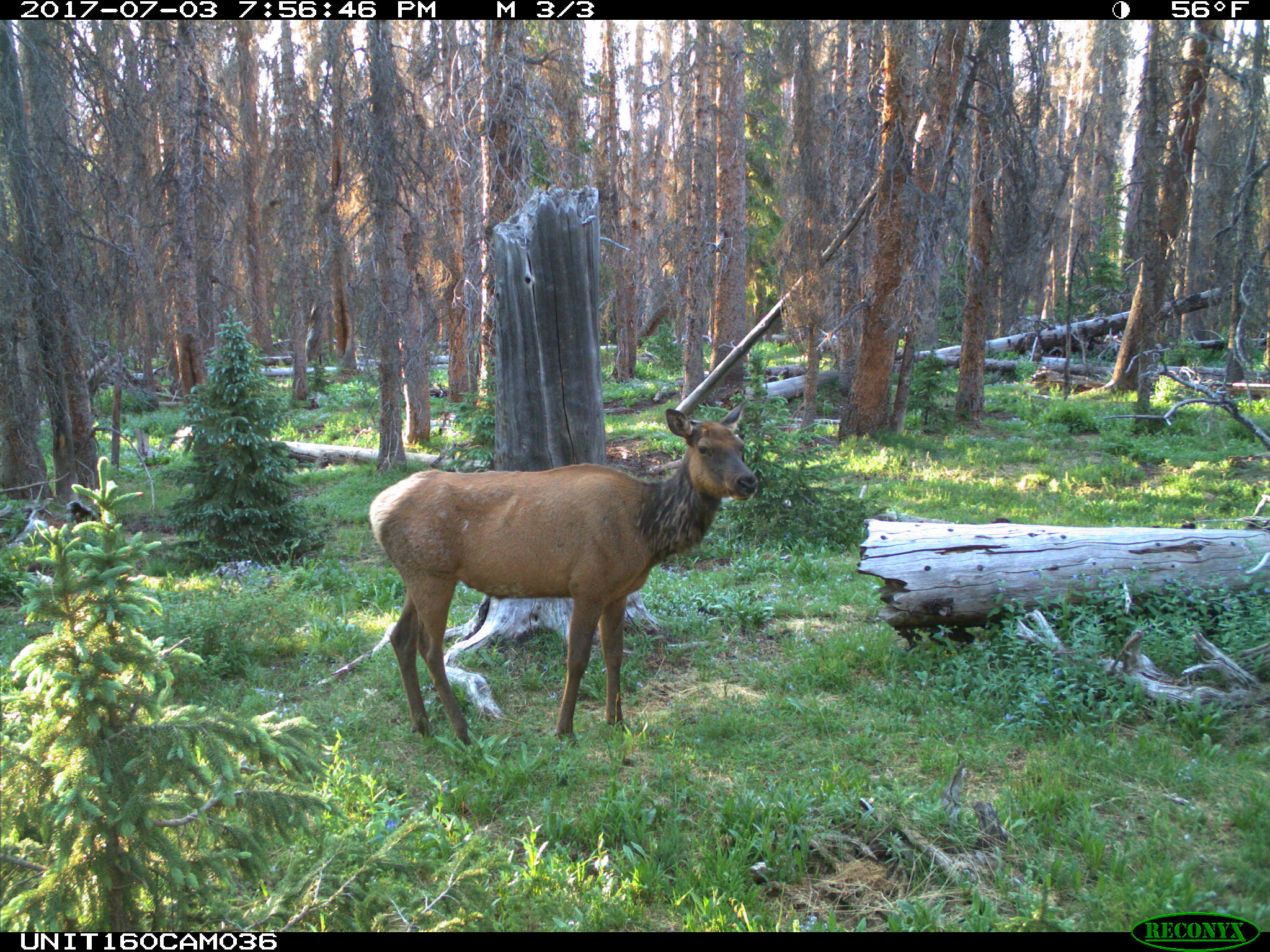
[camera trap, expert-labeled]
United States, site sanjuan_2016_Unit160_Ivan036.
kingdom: Animalia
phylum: Chordata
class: Mammalia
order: Artiodactyla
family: Cervidae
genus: Cervus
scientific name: Cervus elaphus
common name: red deer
Cervus elaphus (red deer).